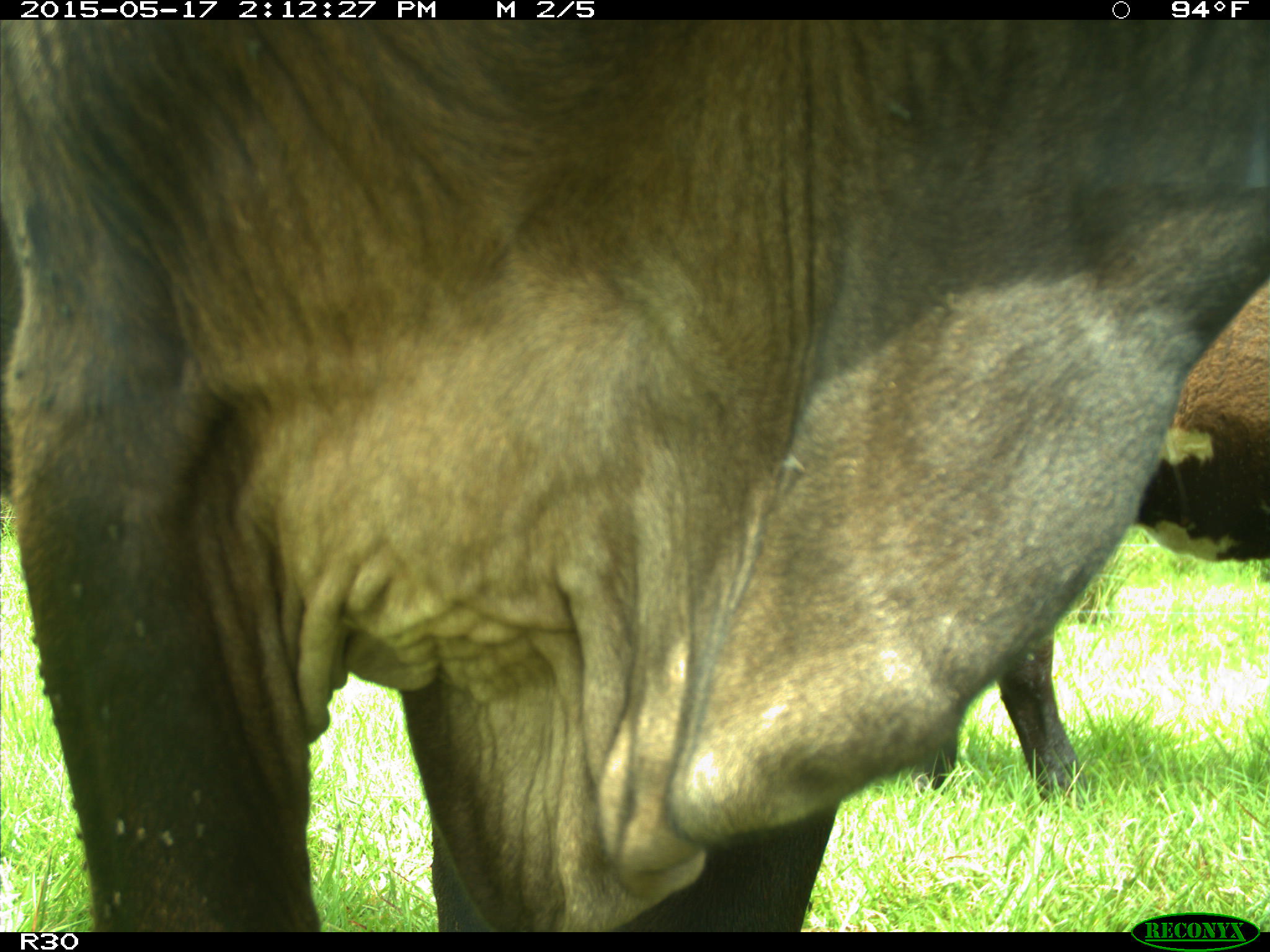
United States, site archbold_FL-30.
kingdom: Animalia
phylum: Chordata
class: Mammalia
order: Artiodactyla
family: Bovidae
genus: Bos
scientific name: Bos taurus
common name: domestic cow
Bos taurus (domestic cow).